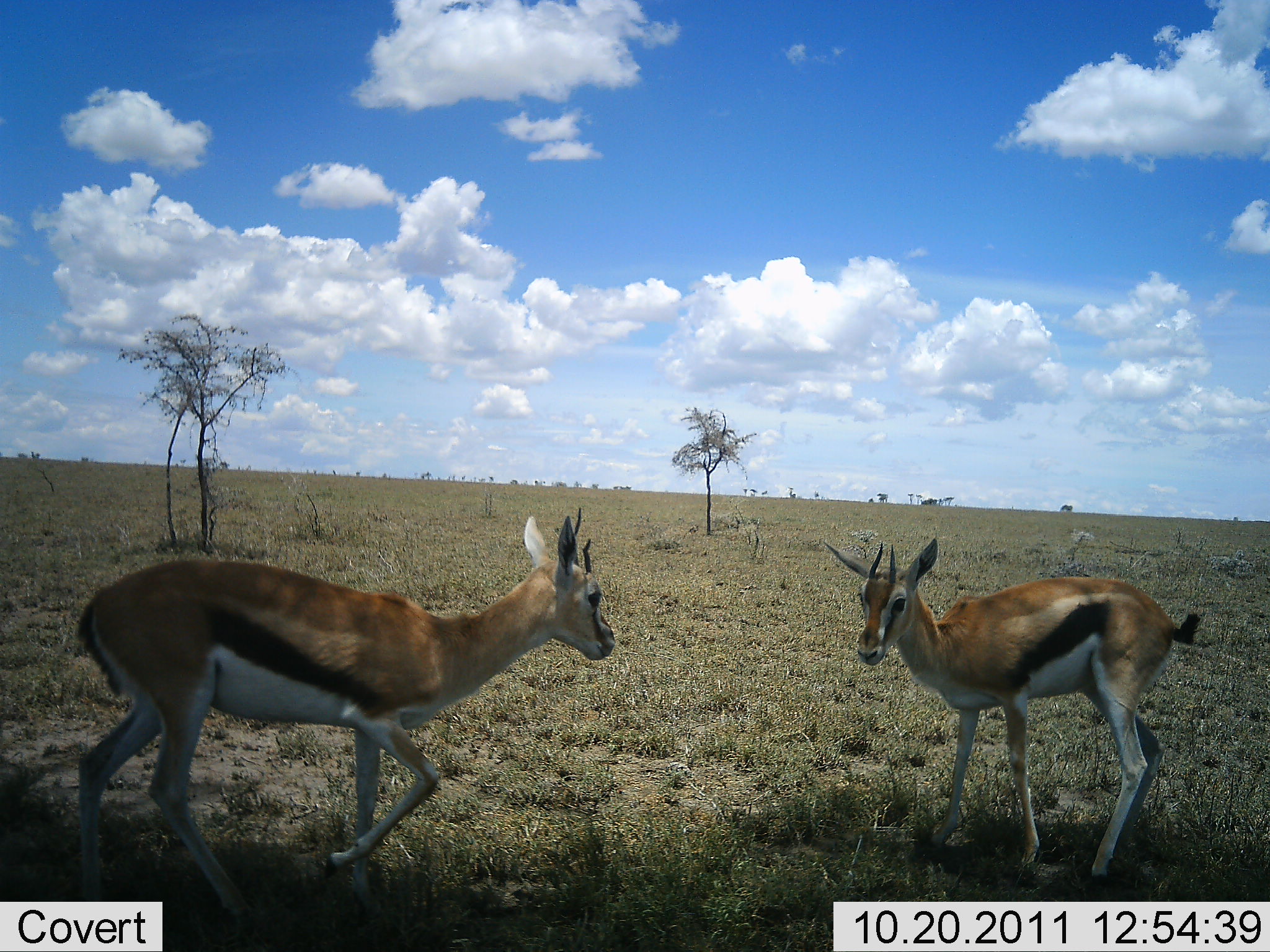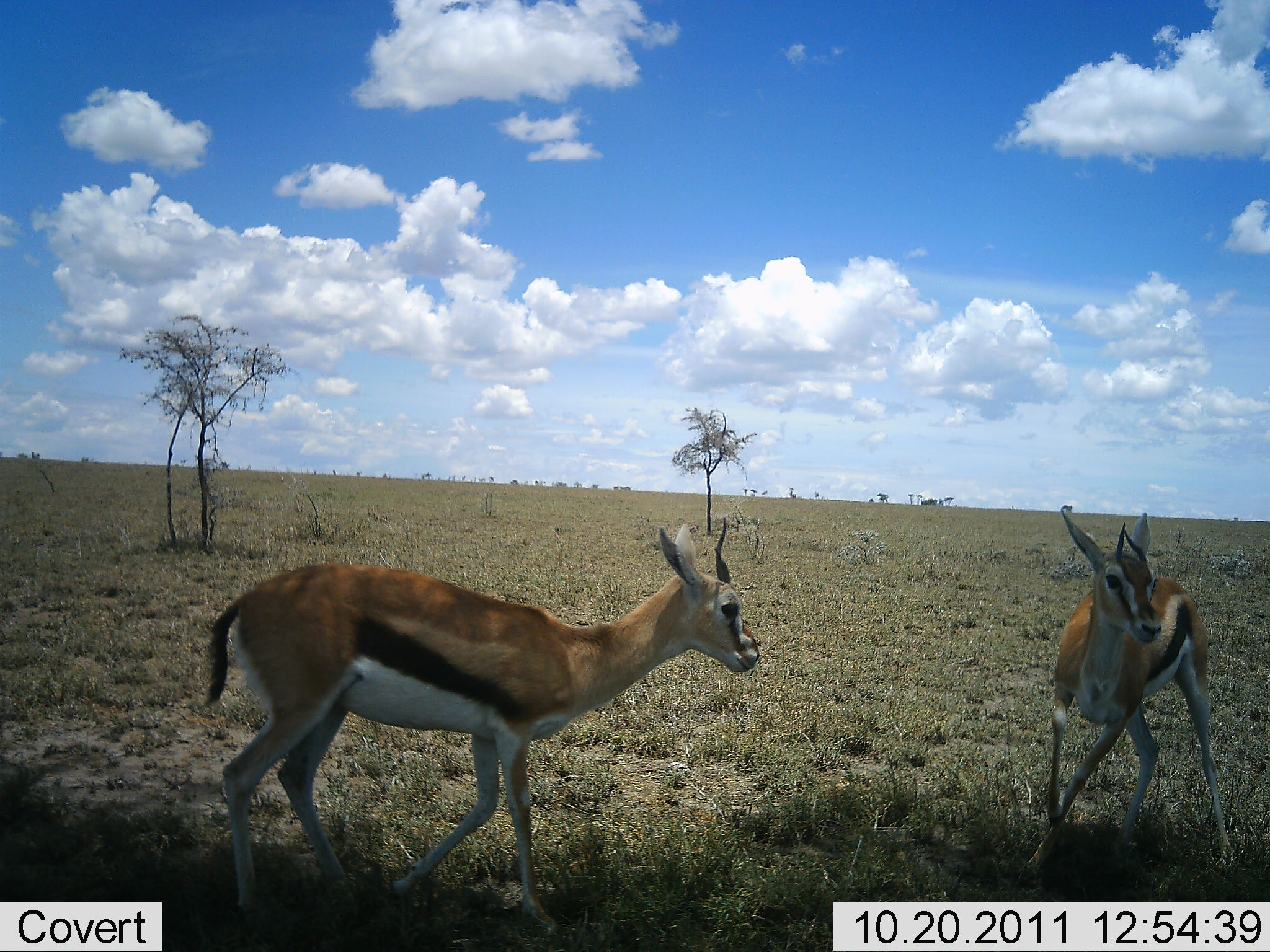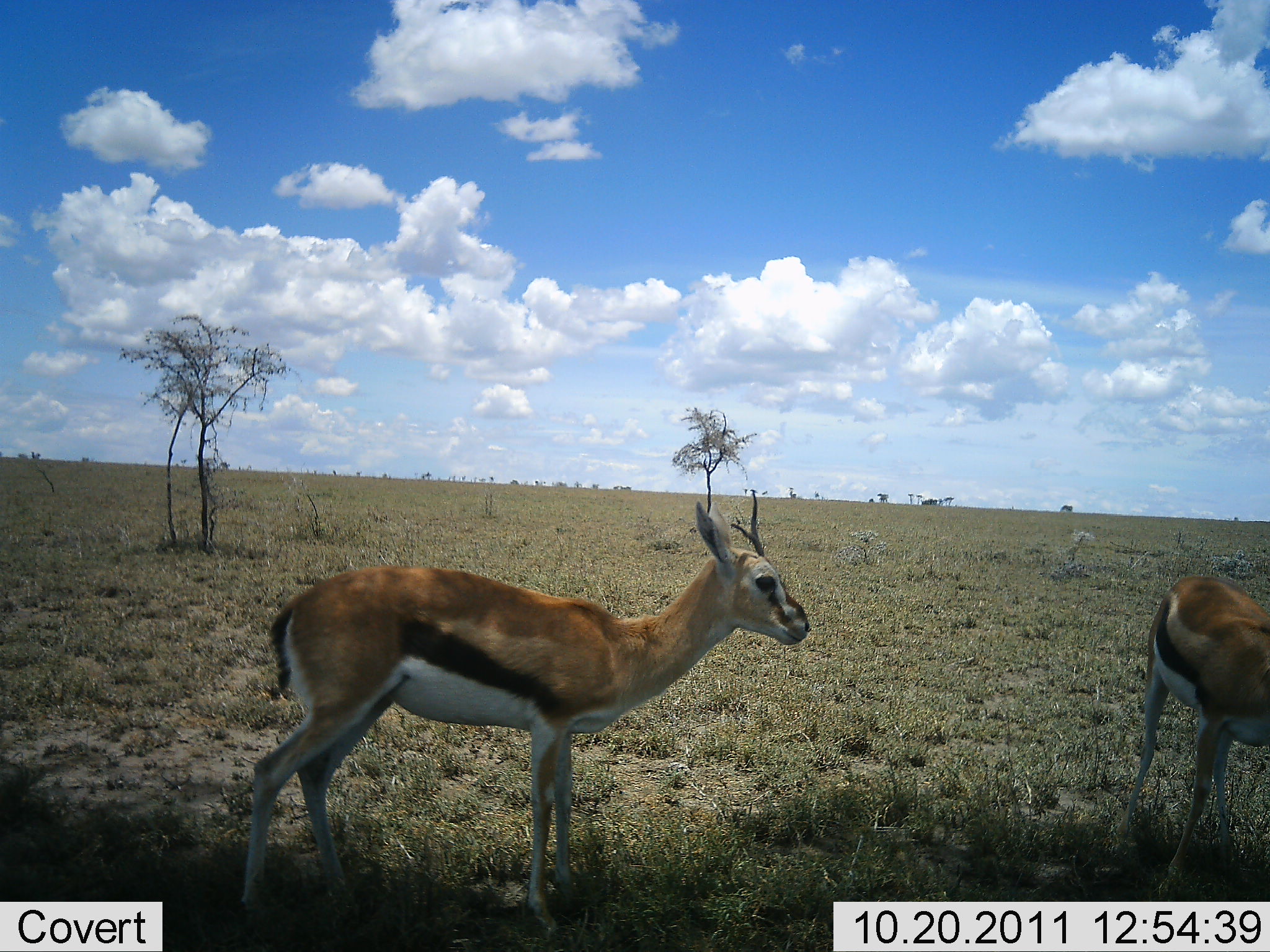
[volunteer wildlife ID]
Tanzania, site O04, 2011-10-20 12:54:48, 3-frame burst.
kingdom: Animalia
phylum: Chordata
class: Mammalia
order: Artiodactyla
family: Bovidae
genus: Eudorcas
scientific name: Eudorcas thomsonii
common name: thomson's gazelle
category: gazellethomsons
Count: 2.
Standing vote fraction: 18%.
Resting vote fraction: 0%.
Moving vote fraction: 91%.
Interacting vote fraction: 9%.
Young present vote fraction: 0%.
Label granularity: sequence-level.